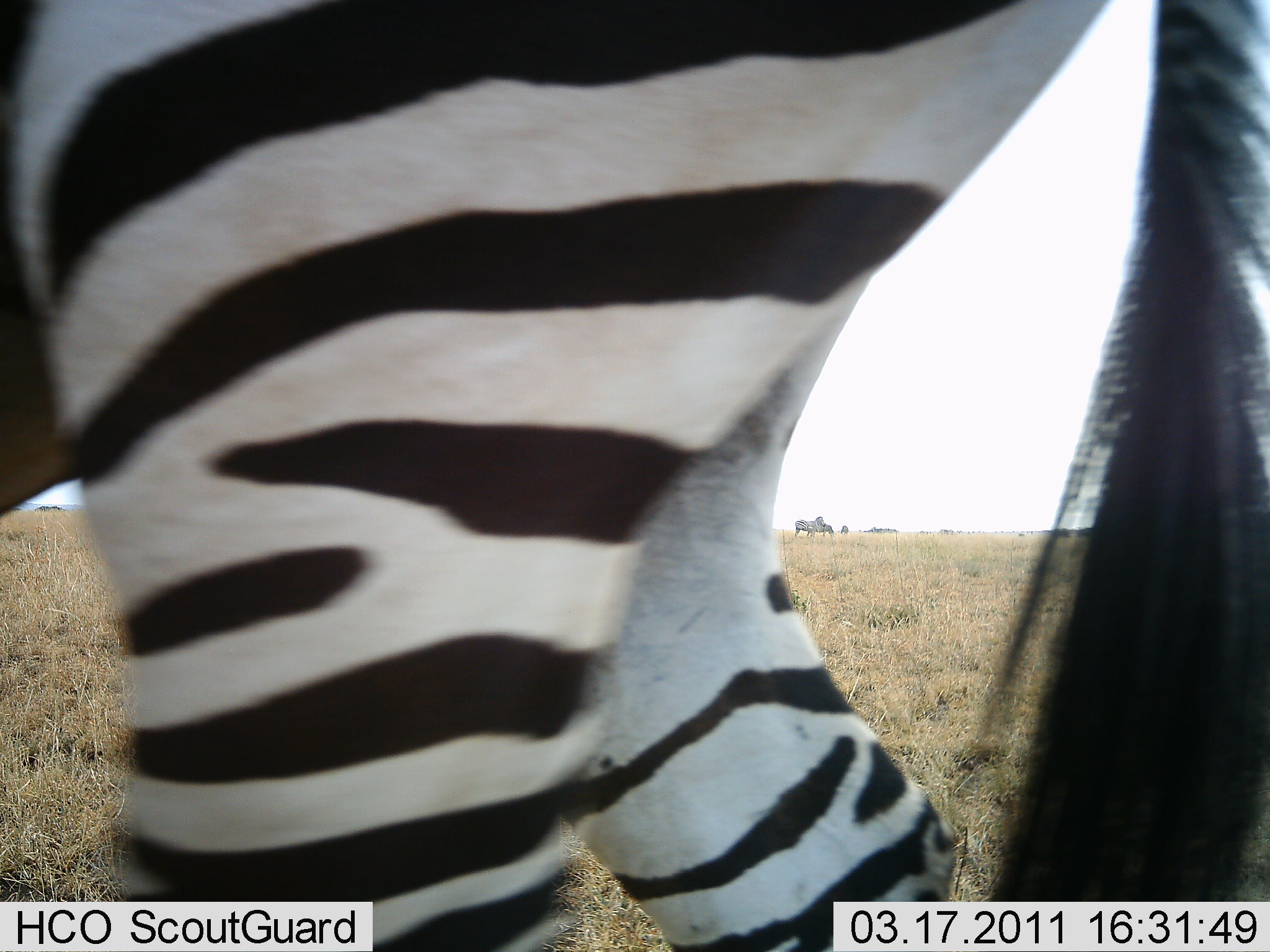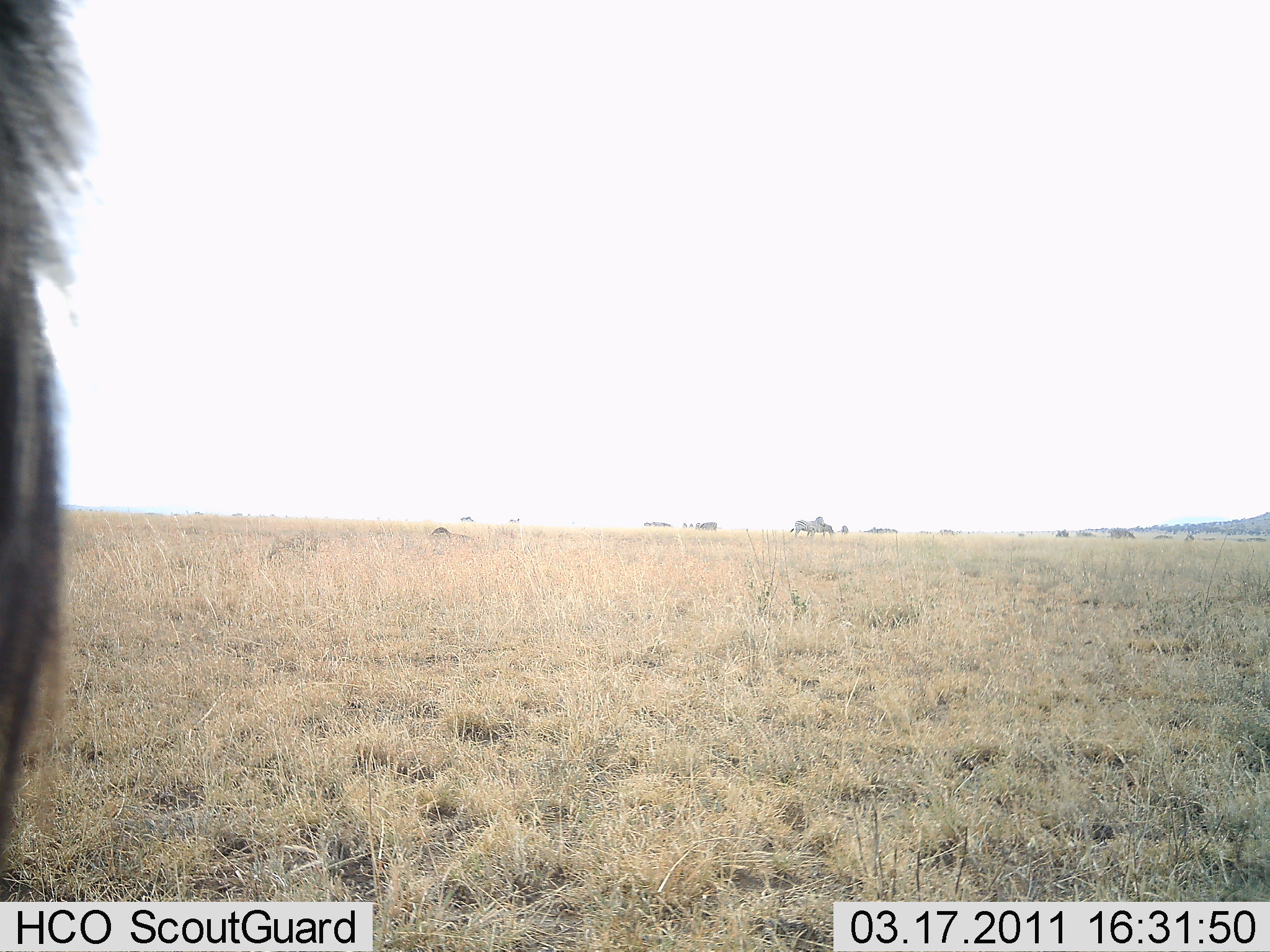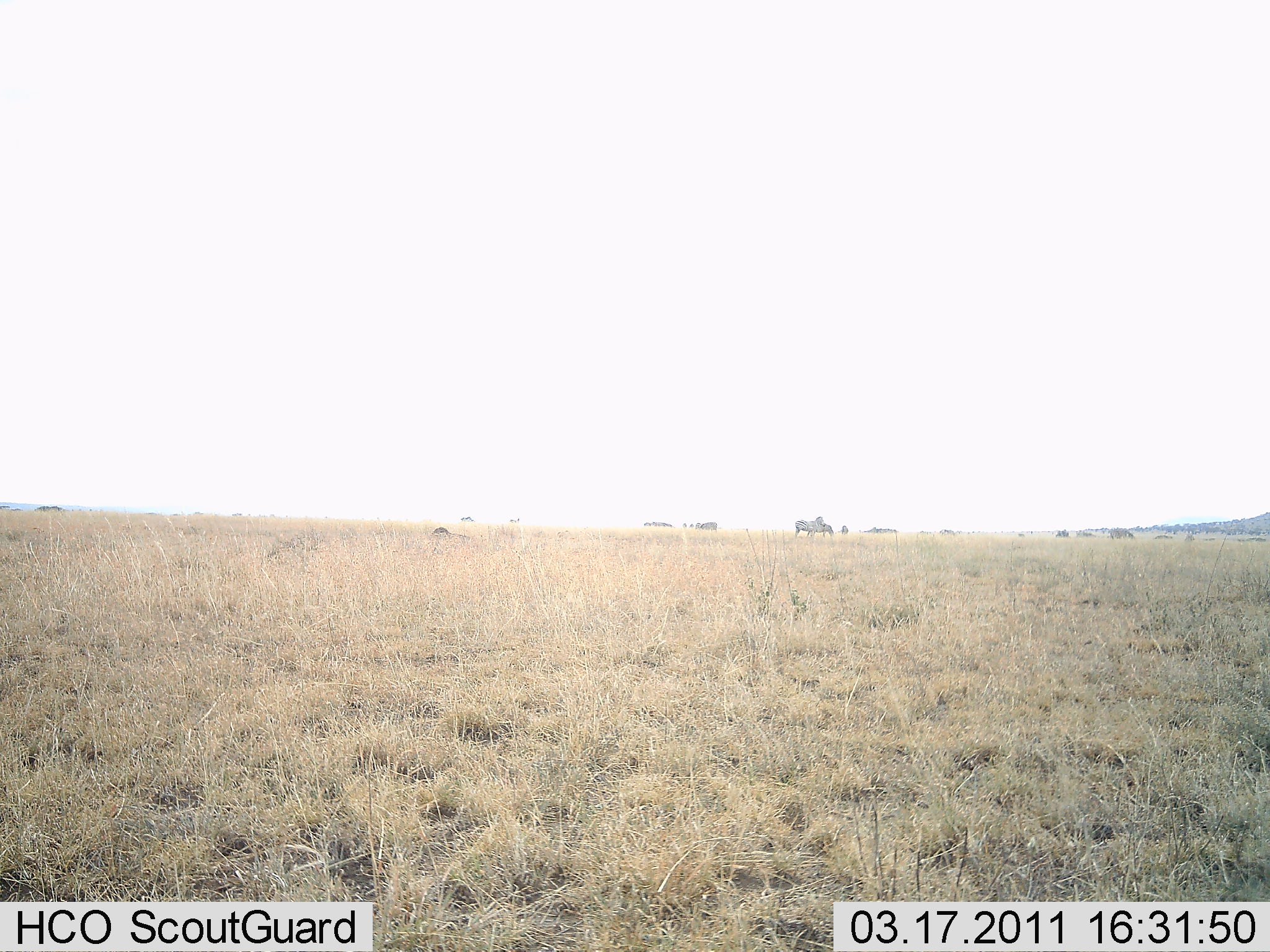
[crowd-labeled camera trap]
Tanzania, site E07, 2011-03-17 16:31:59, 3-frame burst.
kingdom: Animalia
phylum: Chordata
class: Mammalia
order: Perissodactyla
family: Equidae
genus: Equus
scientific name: Equus quagga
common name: plains zebra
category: zebra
Zebra (plains zebra) (Equus quagga), count 1. Behavior (volunteer vote fractions): standing 27%, resting 0%, moving 82%, interacting 0%. Young present (vote fraction): 0%. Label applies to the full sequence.